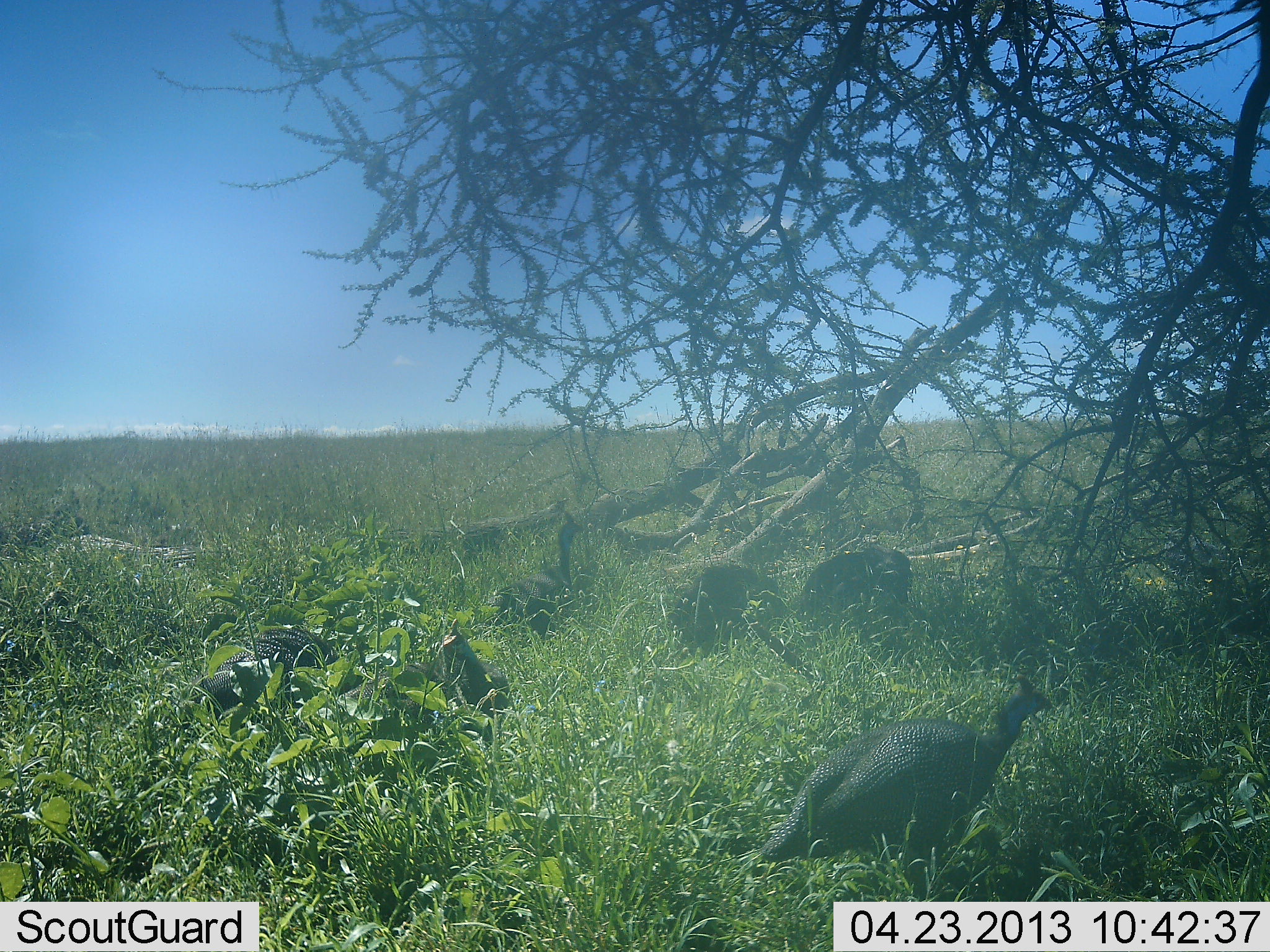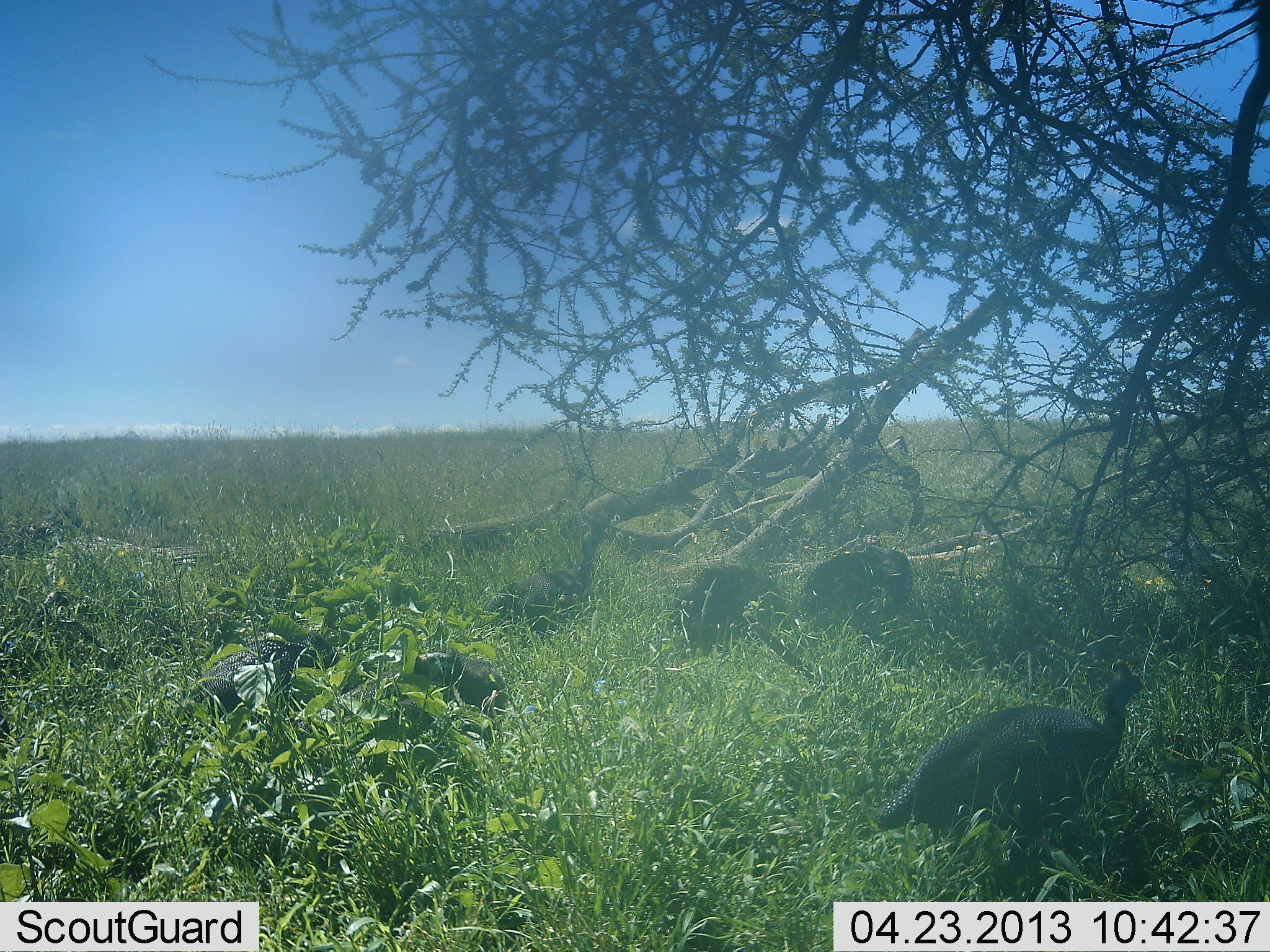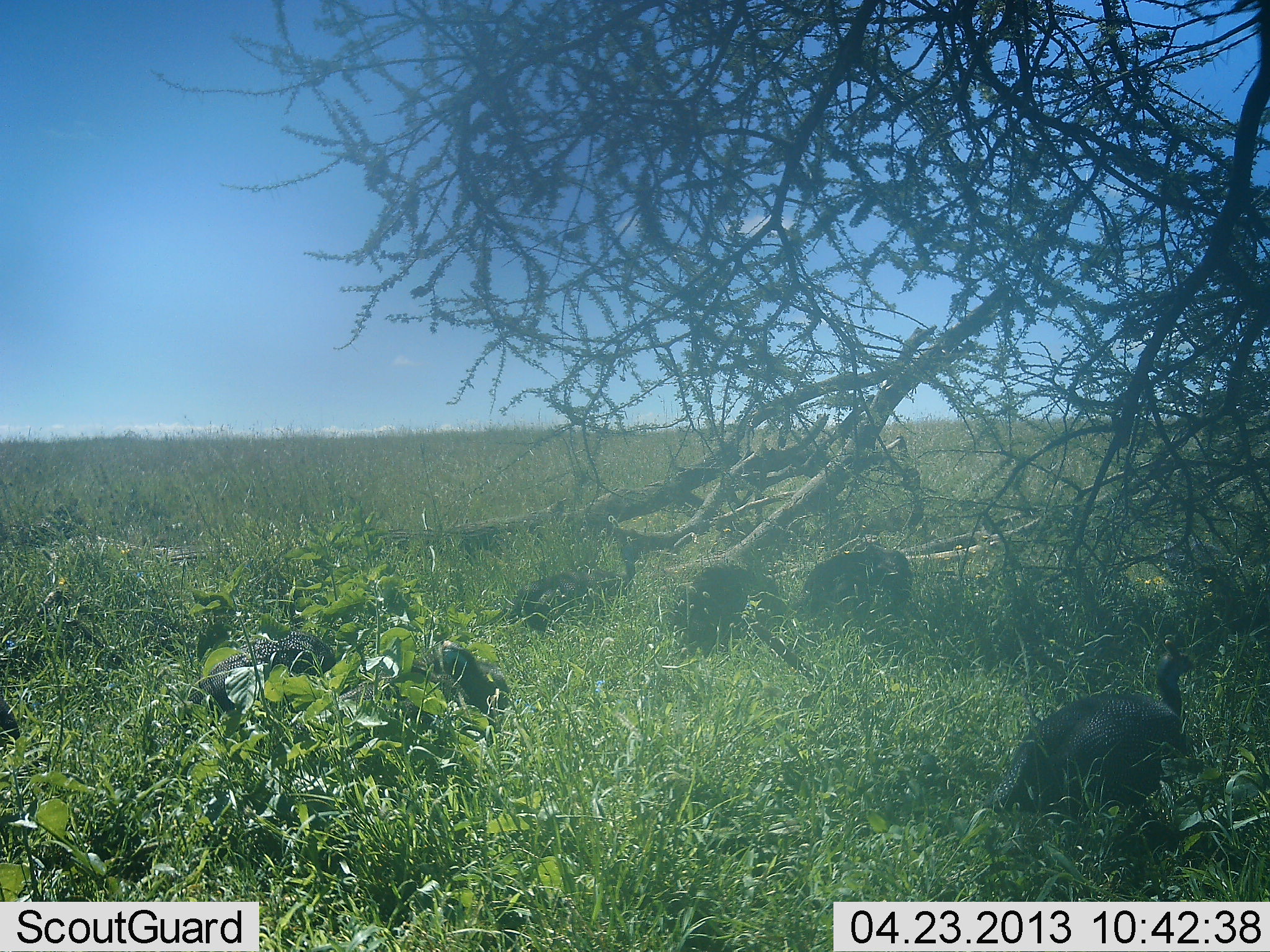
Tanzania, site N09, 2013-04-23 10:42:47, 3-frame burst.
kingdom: Animalia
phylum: Chordata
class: Aves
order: Galliformes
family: Numididae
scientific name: Numididae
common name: guinea fowl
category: guineafowl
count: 5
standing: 34%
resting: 8%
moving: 61%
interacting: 5%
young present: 3%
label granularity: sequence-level